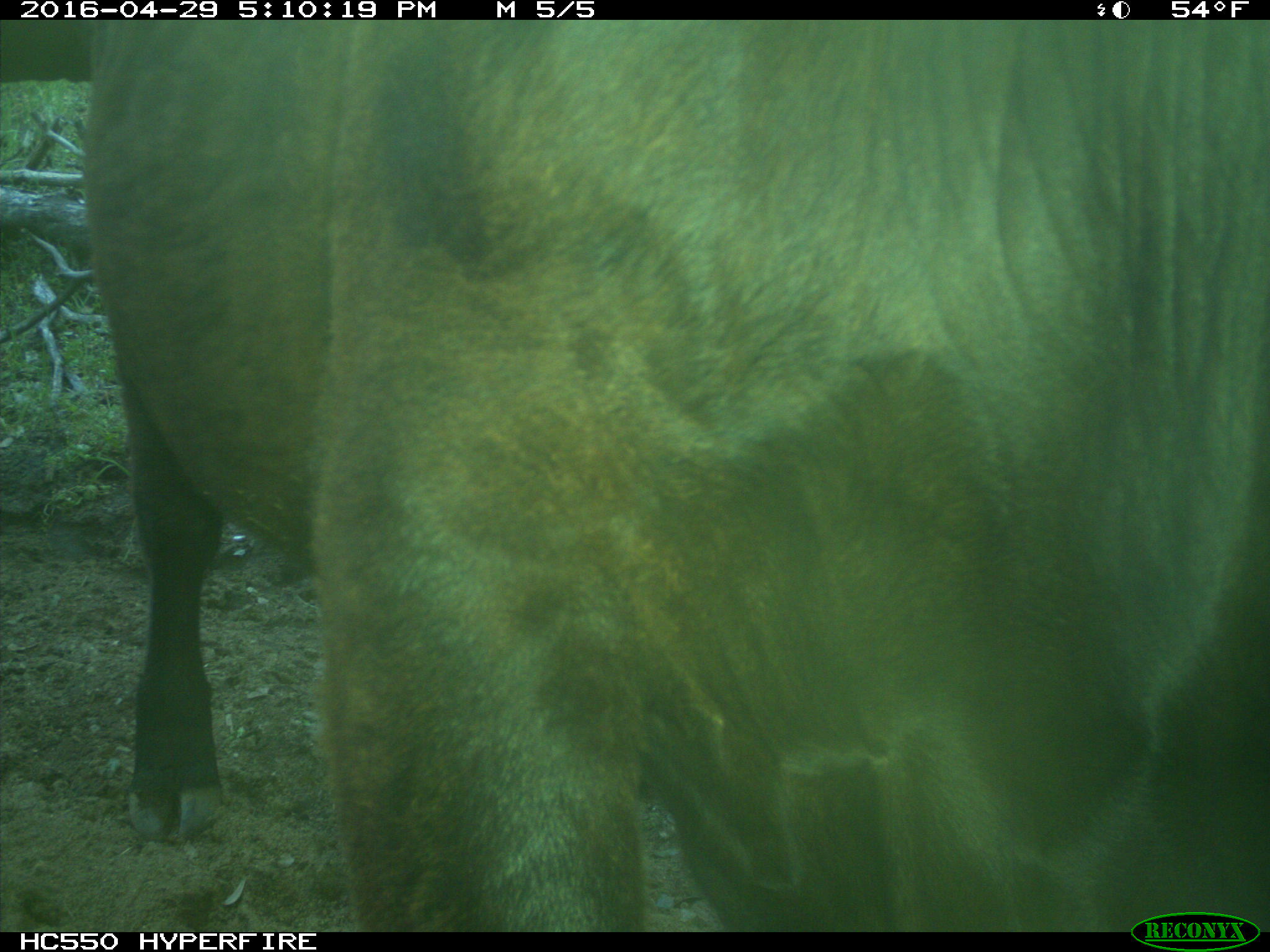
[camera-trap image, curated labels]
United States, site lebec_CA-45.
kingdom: Animalia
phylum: Chordata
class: Mammalia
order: Artiodactyla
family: Bovidae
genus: Bos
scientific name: Bos taurus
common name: domestic cow